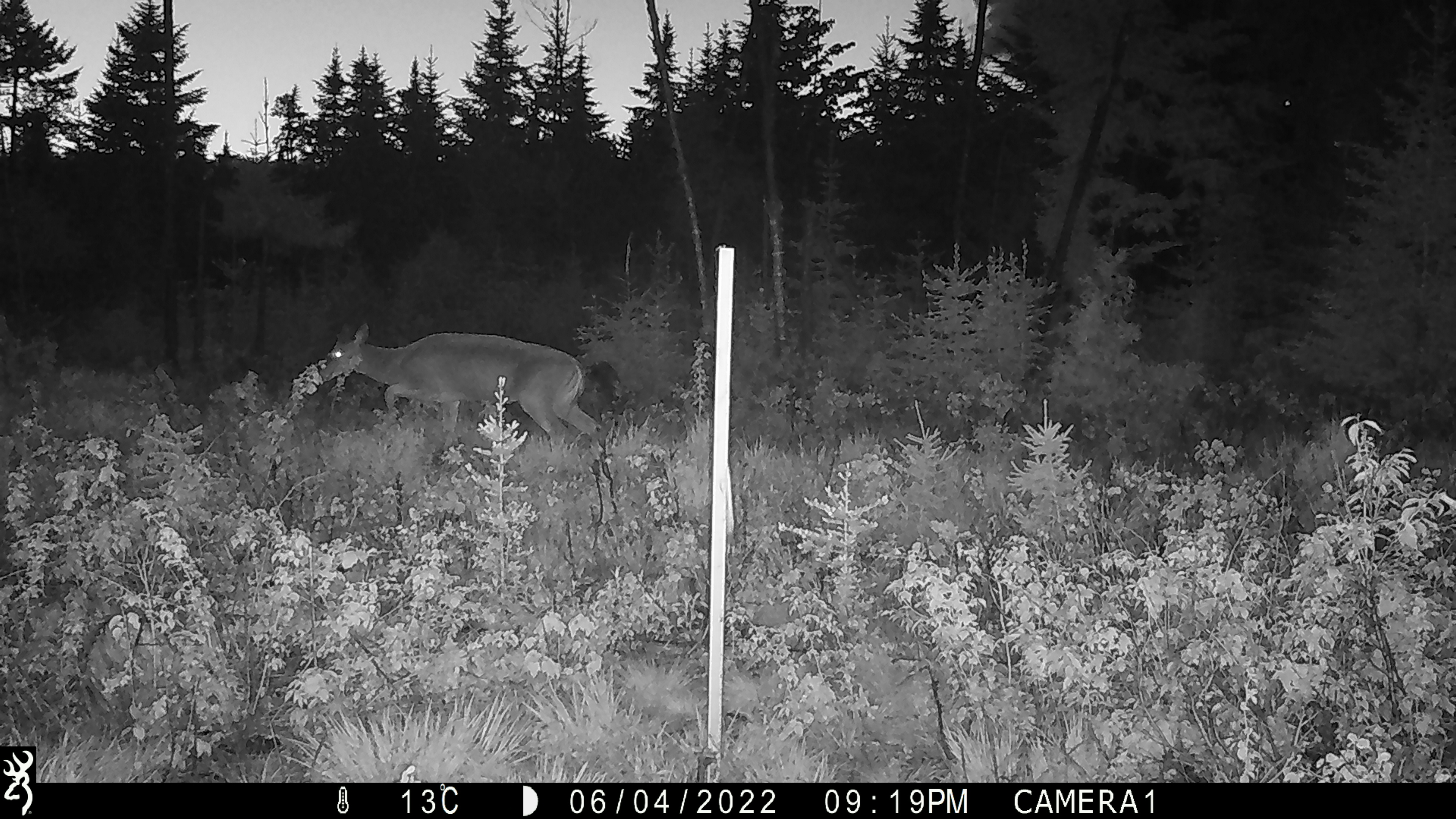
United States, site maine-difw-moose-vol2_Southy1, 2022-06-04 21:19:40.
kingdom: Animalia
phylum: Chordata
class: Mammalia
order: Artiodactyla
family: Cervidae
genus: Odocoileus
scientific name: Odocoileus virginianus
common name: white-tailed deer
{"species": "white-tailed deer (Odocoileus virginianus)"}